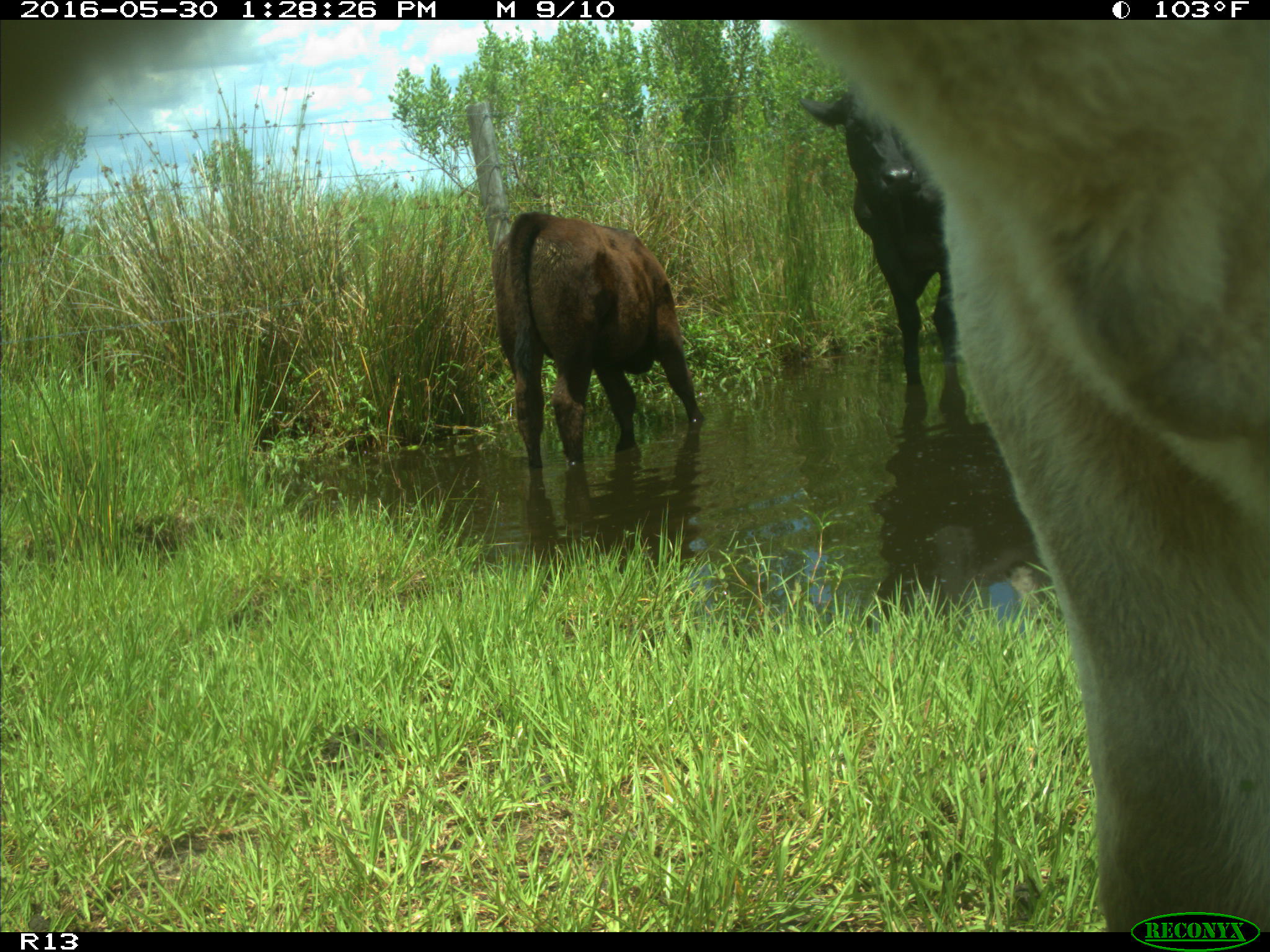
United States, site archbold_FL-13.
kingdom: Animalia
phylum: Chordata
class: Mammalia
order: Artiodactyla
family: Bovidae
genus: Bos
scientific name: Bos taurus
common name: domestic cow